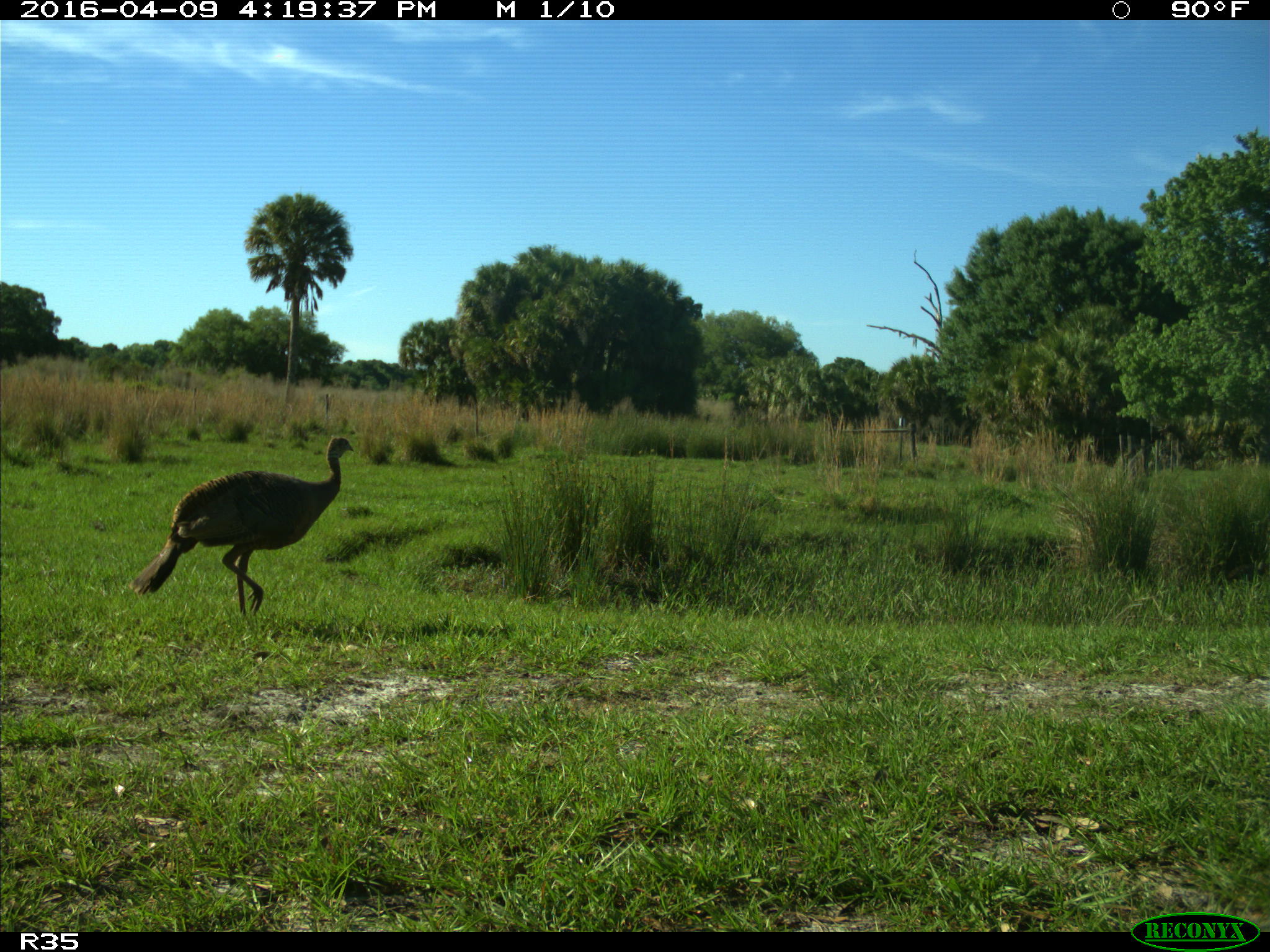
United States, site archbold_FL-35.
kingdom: Animalia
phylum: Chordata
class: Aves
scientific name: Aves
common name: birds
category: unidentified bird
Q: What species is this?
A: Unidentified bird (birds) (Aves).